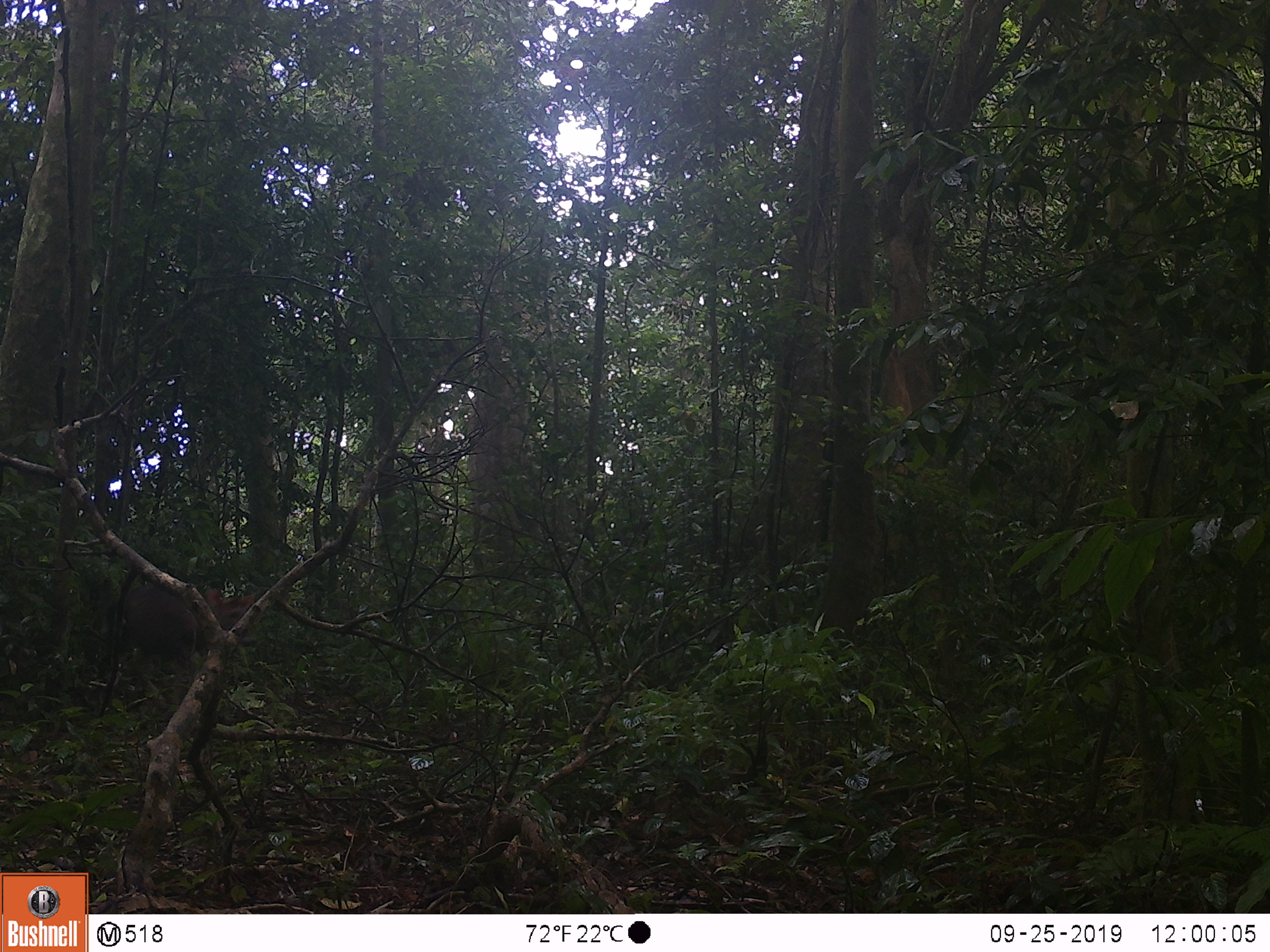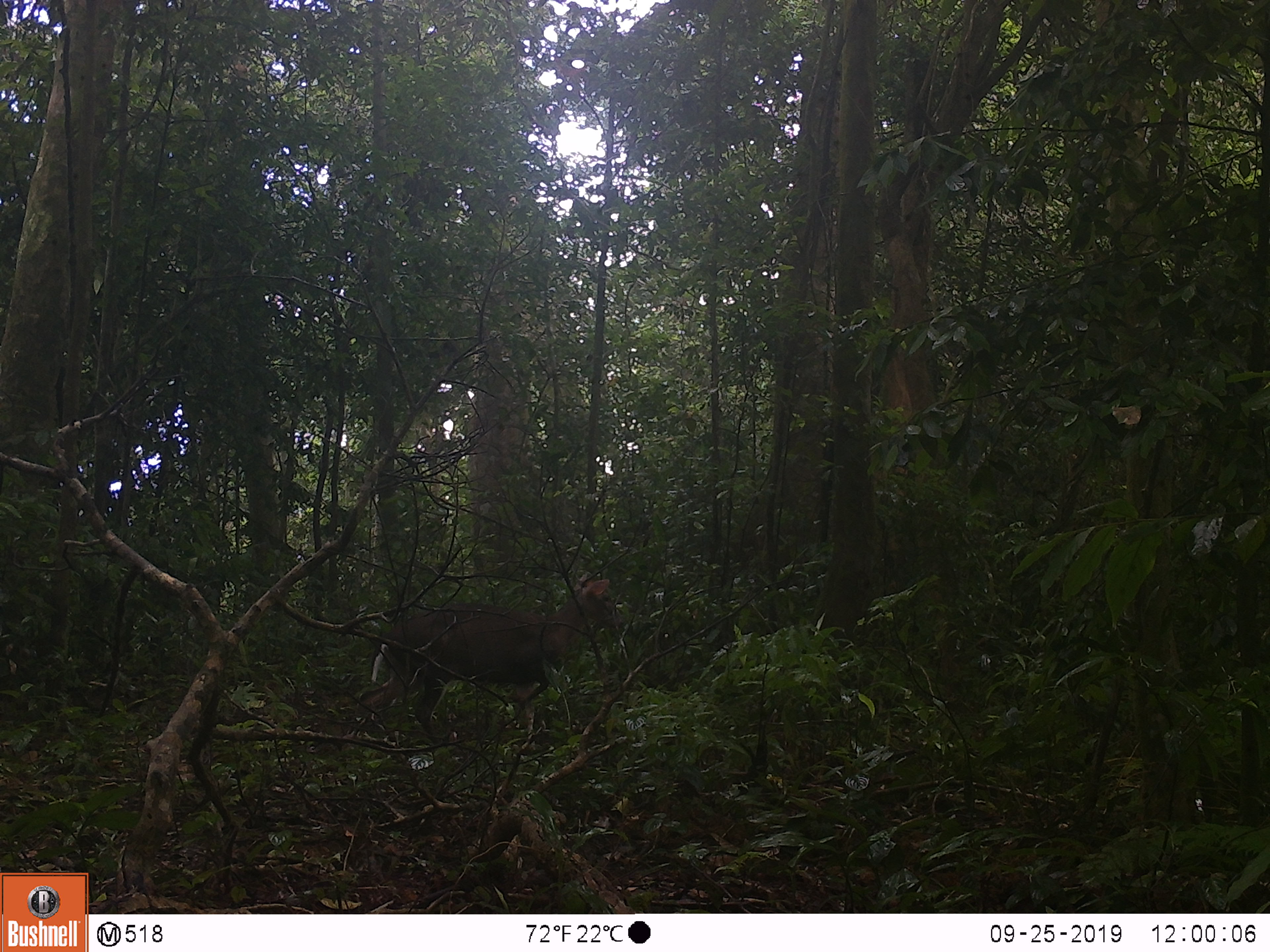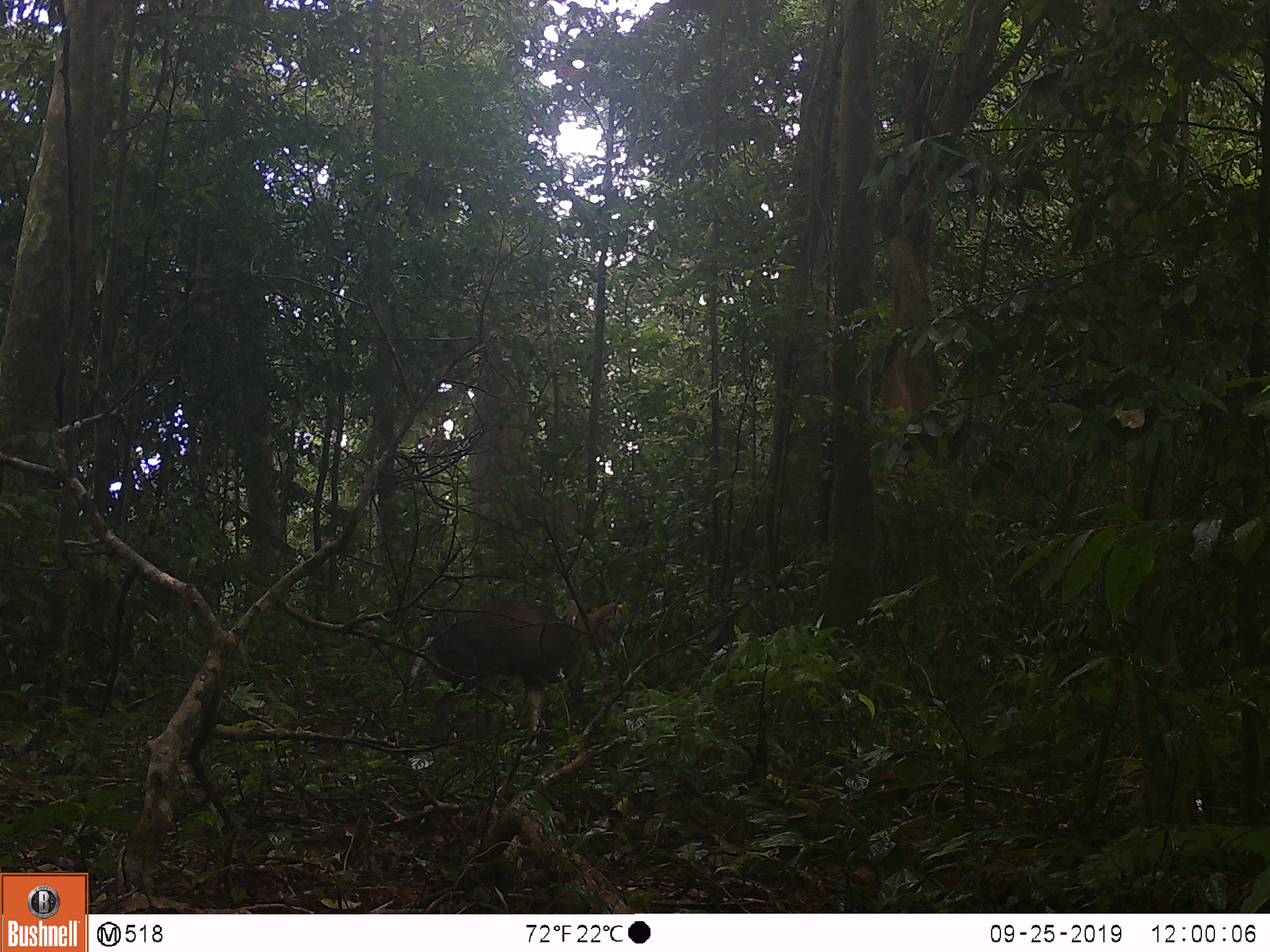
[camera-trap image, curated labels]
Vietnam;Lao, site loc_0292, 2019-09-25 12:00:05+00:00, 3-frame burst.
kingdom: Animalia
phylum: Chordata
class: Mammalia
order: Artiodactyla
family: Cervidae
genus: Muntiacus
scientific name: Muntiacus rooseveltorum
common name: roosevelt's muntjac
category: roosevelts muntjac group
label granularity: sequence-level